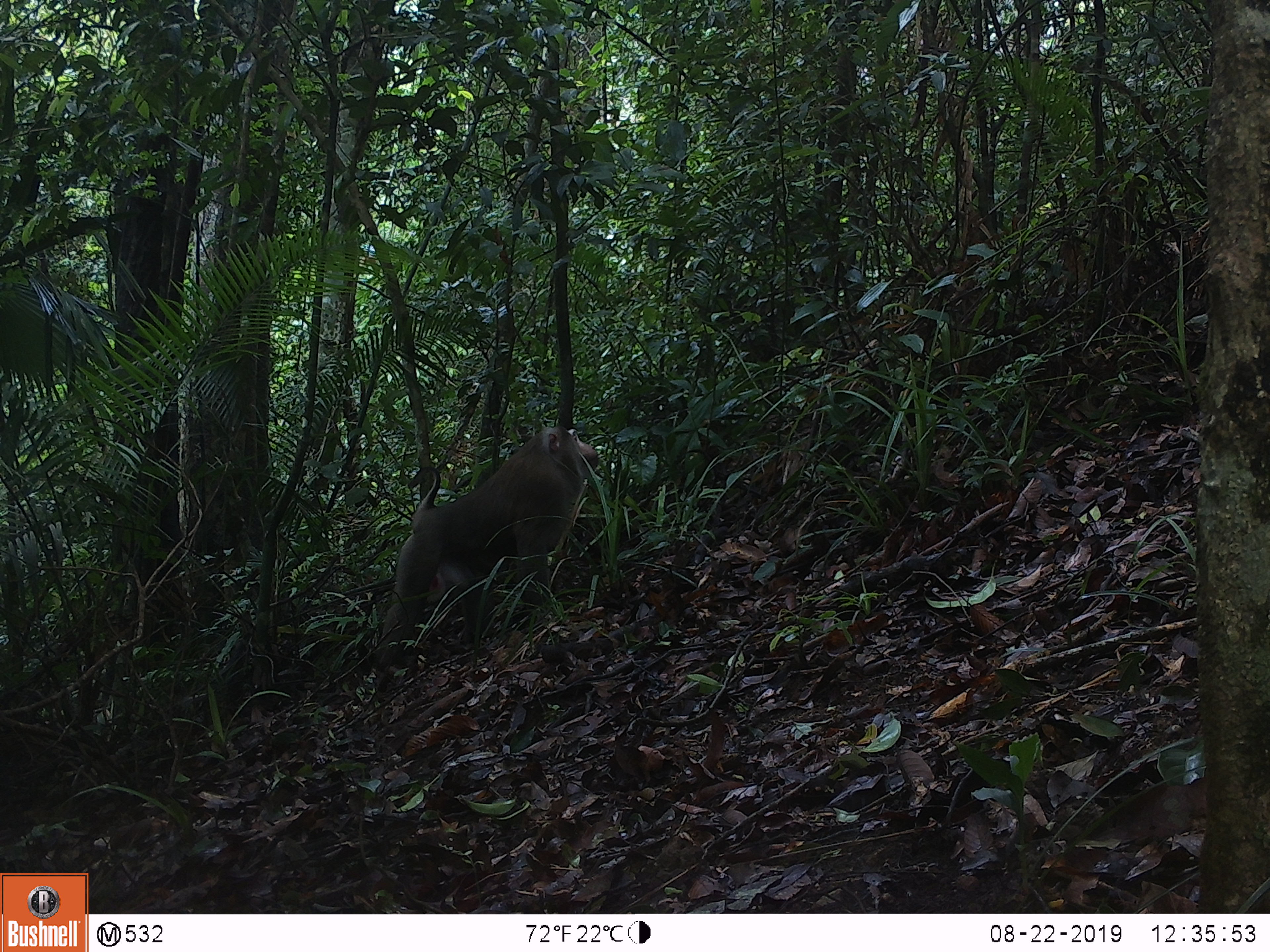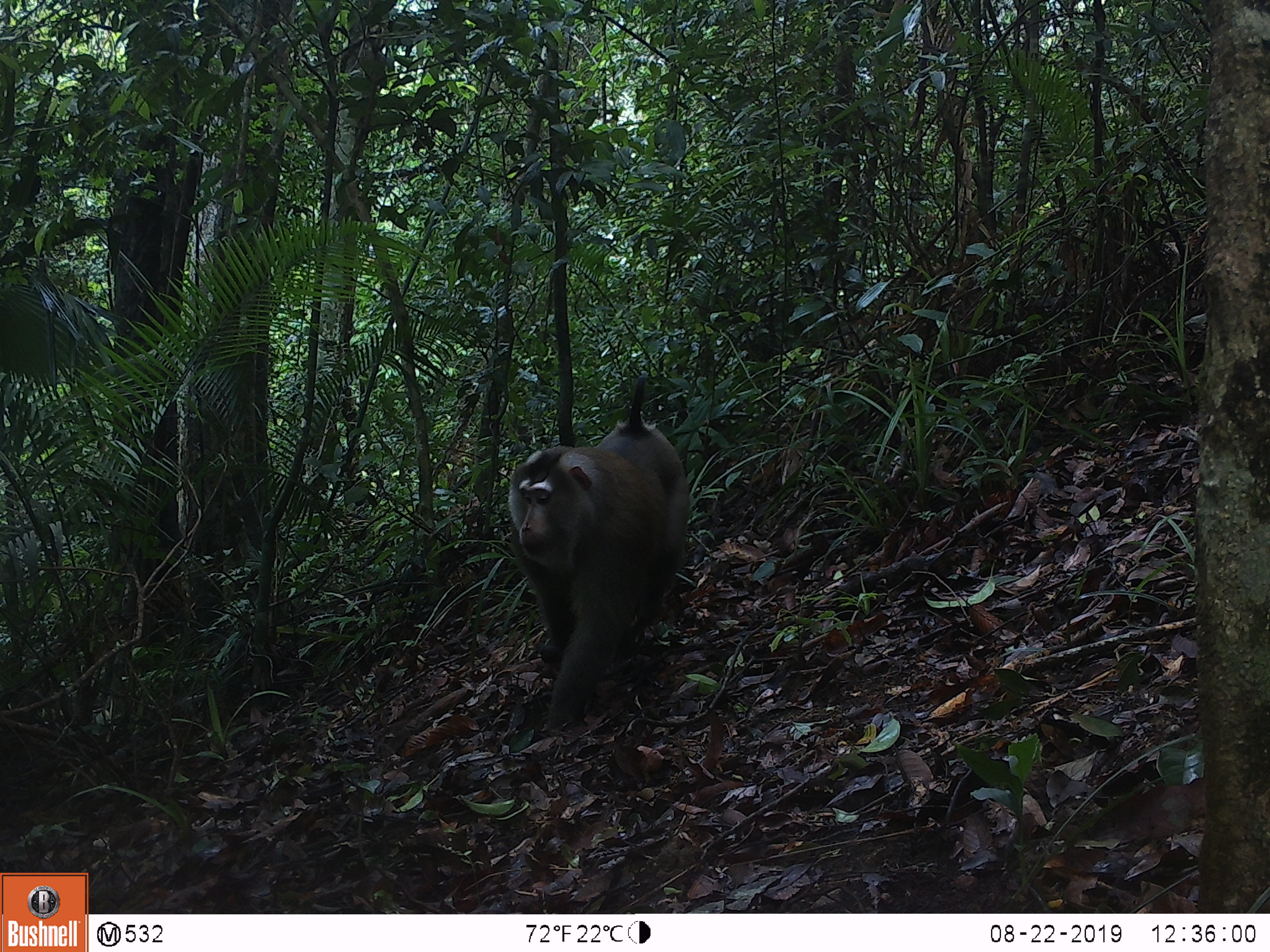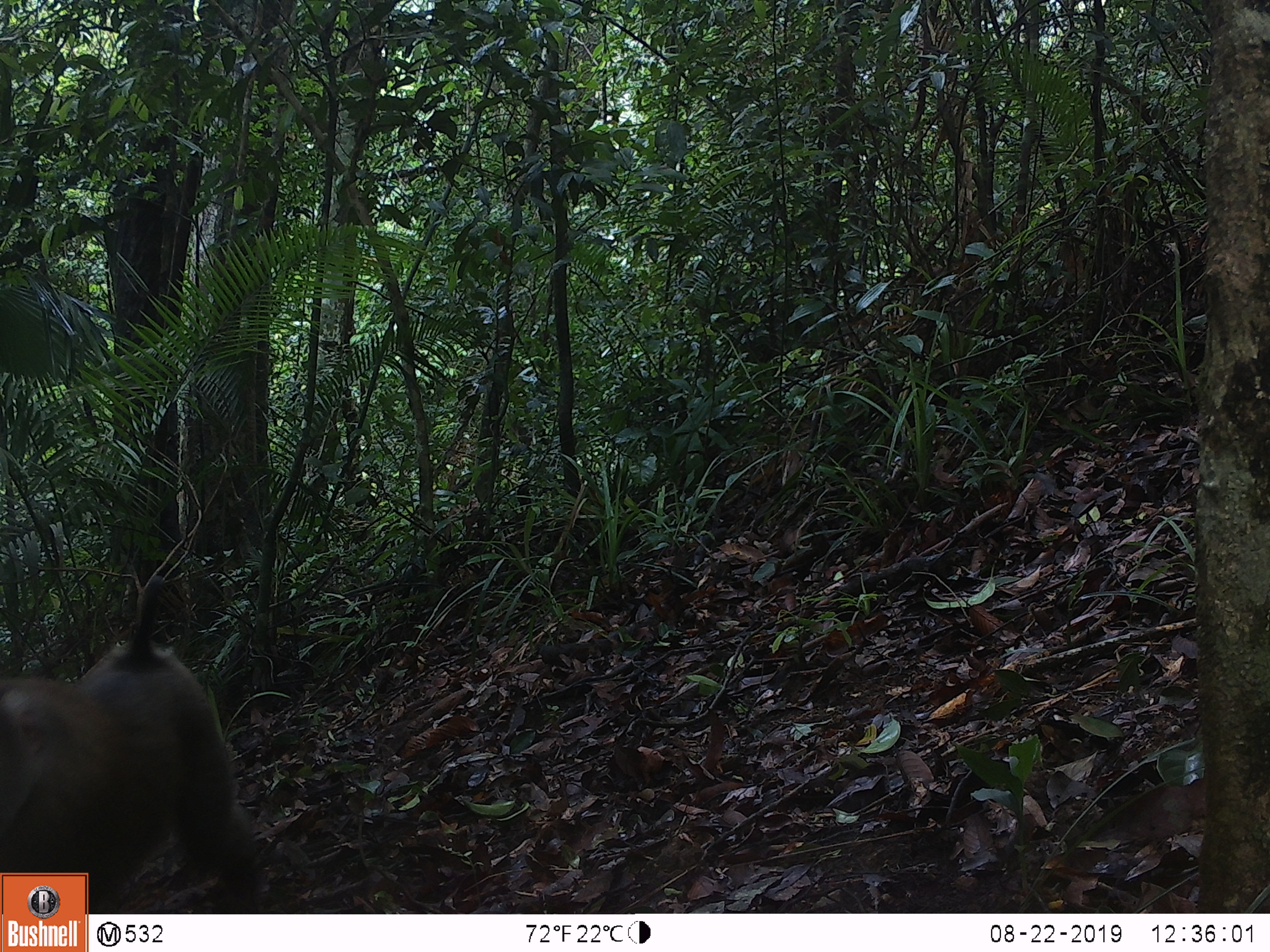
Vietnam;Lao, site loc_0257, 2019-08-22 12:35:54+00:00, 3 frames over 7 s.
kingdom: Animalia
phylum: Chordata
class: Mammalia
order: Primates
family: Cercopithecidae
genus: Macaca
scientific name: Macaca nemestrina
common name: pig-tailed macaque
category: pig tailed macaque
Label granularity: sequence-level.